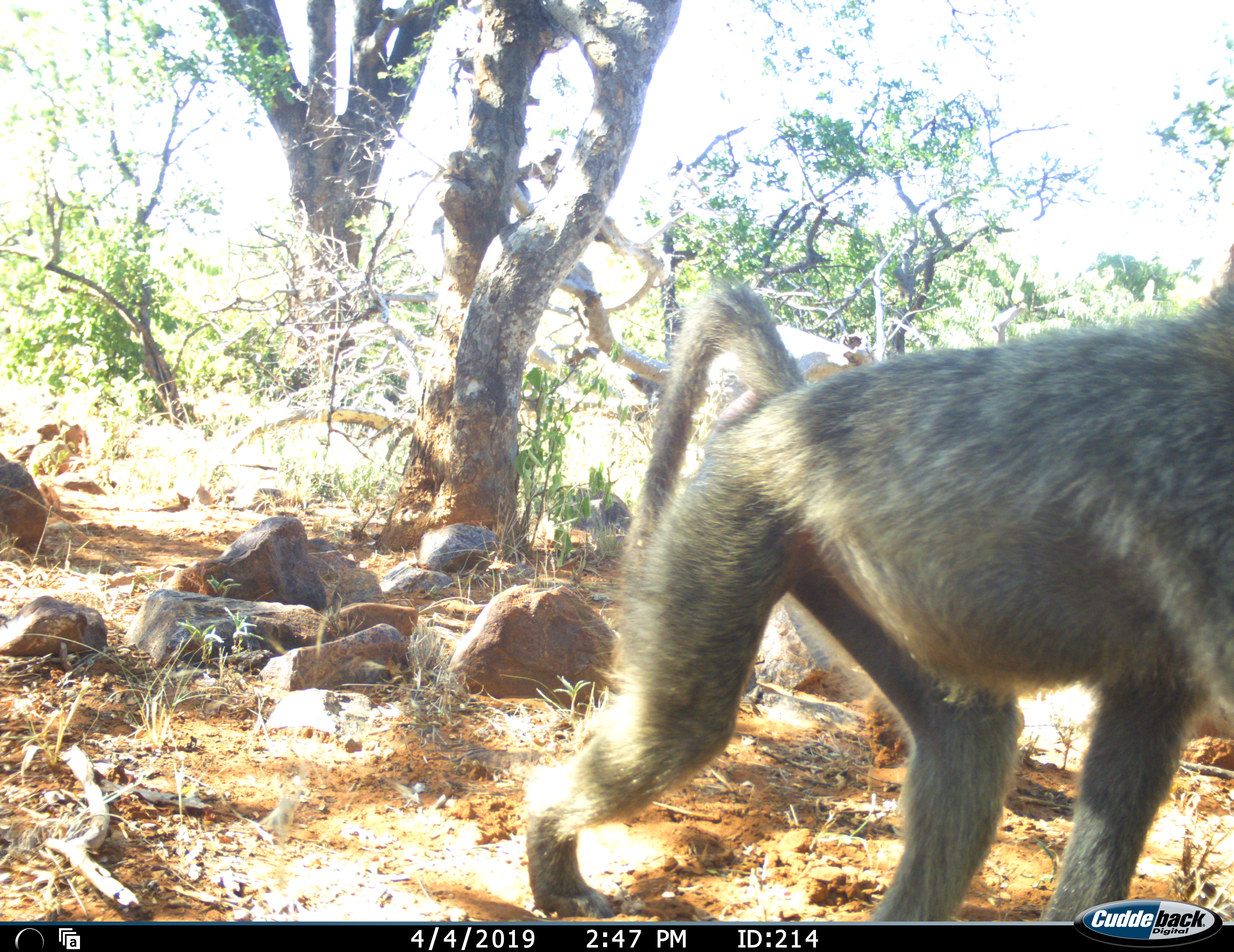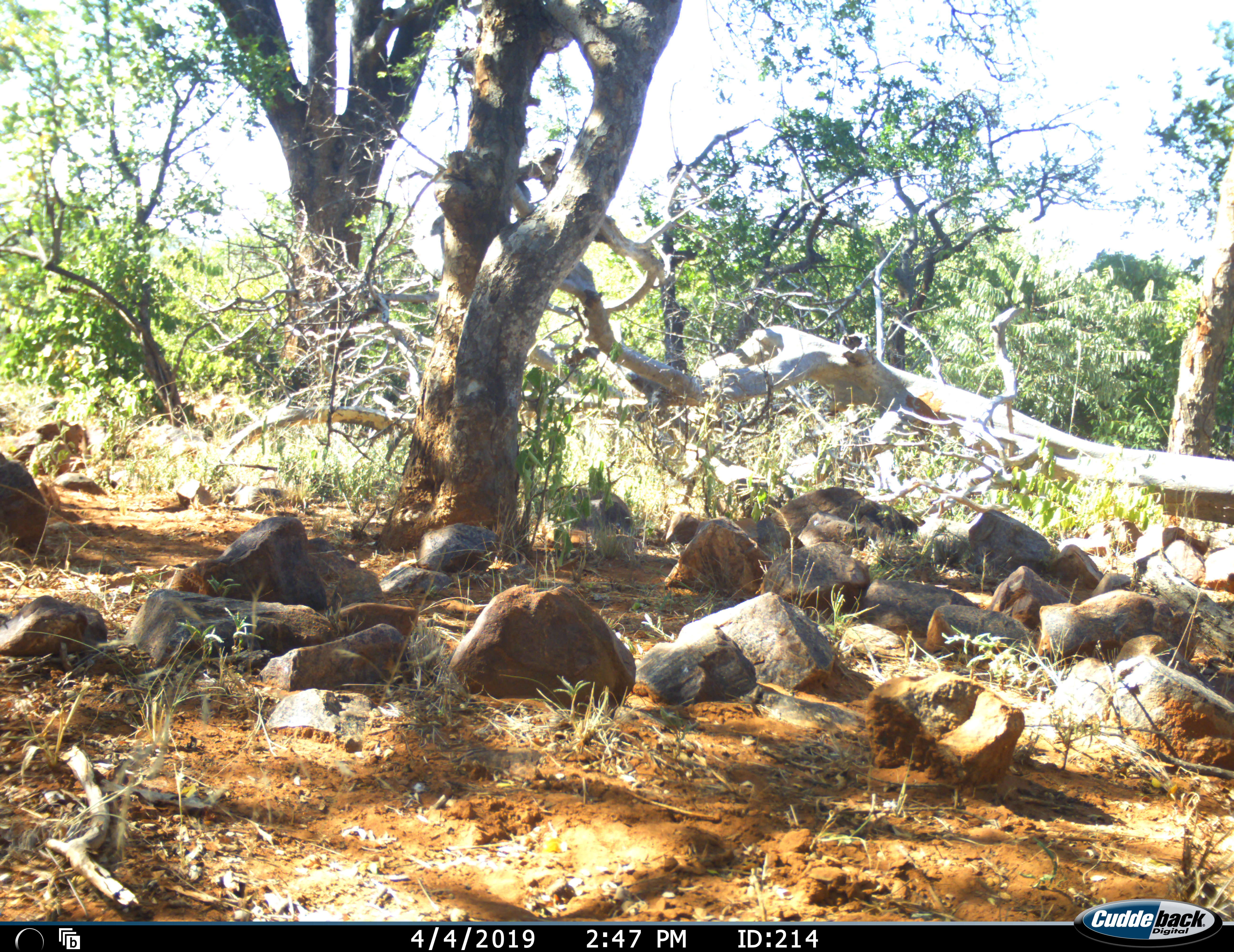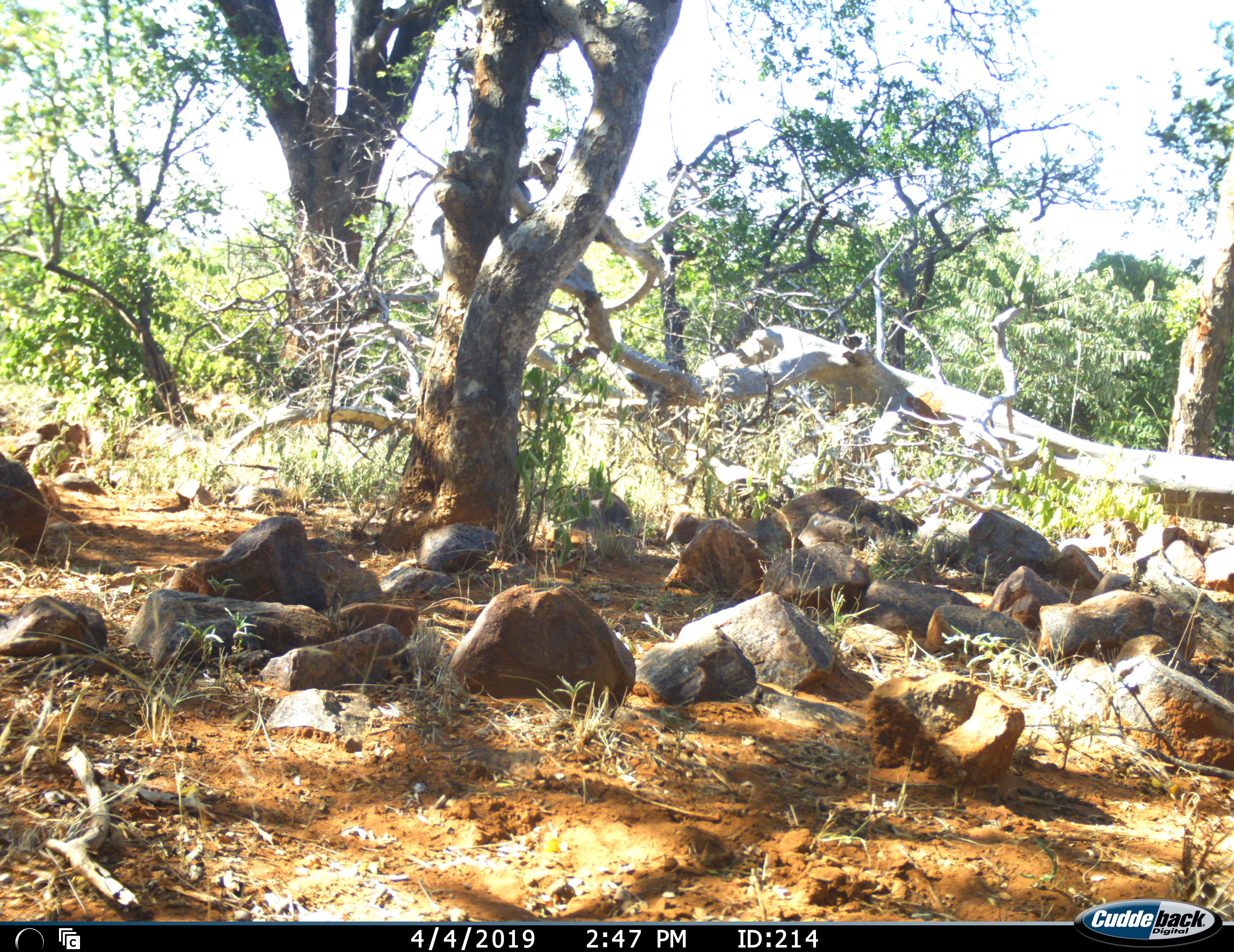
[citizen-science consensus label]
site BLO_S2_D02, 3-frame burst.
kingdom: Animalia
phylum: Chordata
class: Mammalia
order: Primates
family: Cercopithecidae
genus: Papio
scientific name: Papio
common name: baboon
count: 1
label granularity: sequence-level